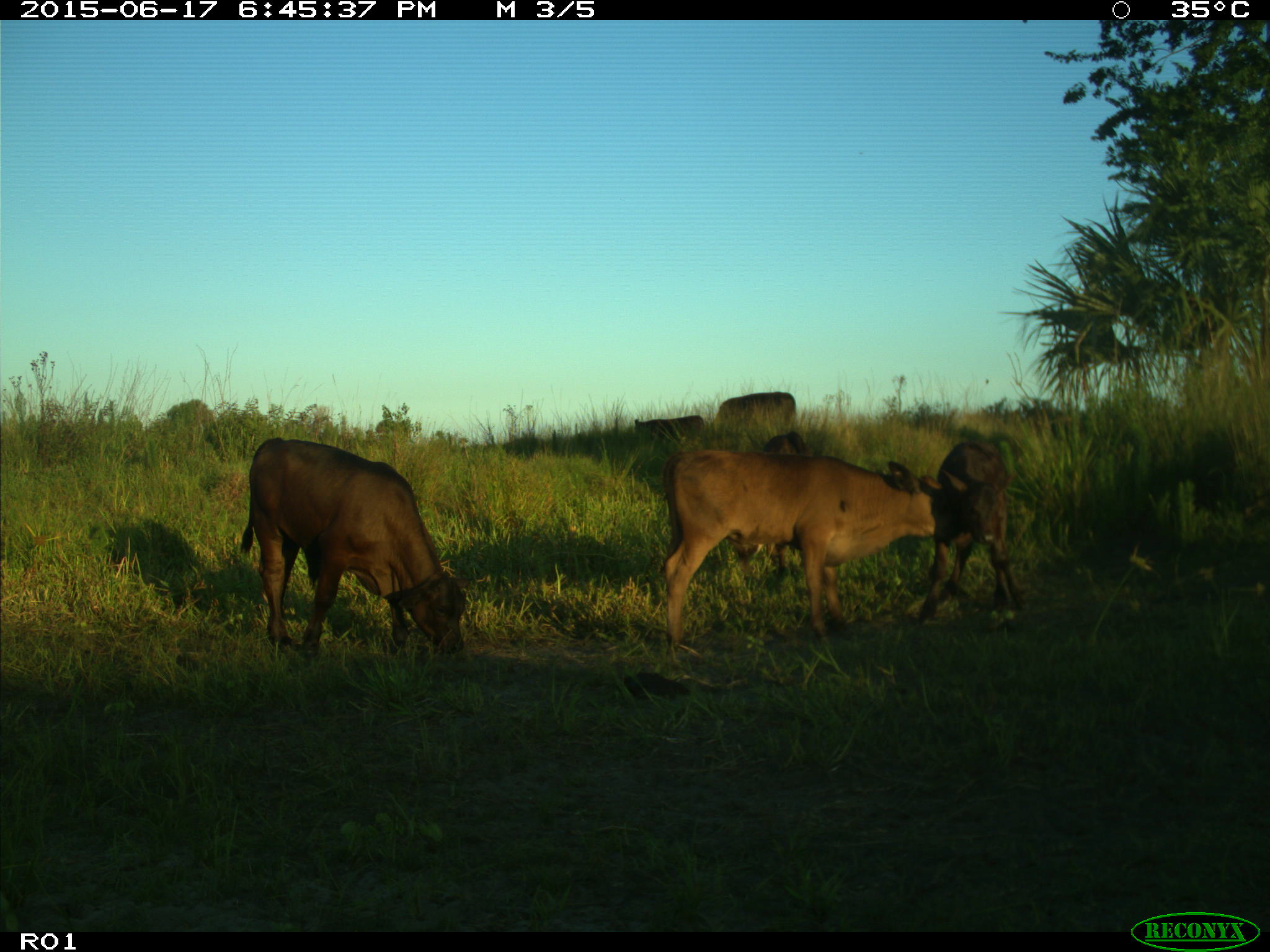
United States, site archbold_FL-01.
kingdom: Animalia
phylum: Chordata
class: Mammalia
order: Artiodactyla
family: Bovidae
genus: Bos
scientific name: Bos taurus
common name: domestic cow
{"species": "Bos taurus (domestic cow)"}